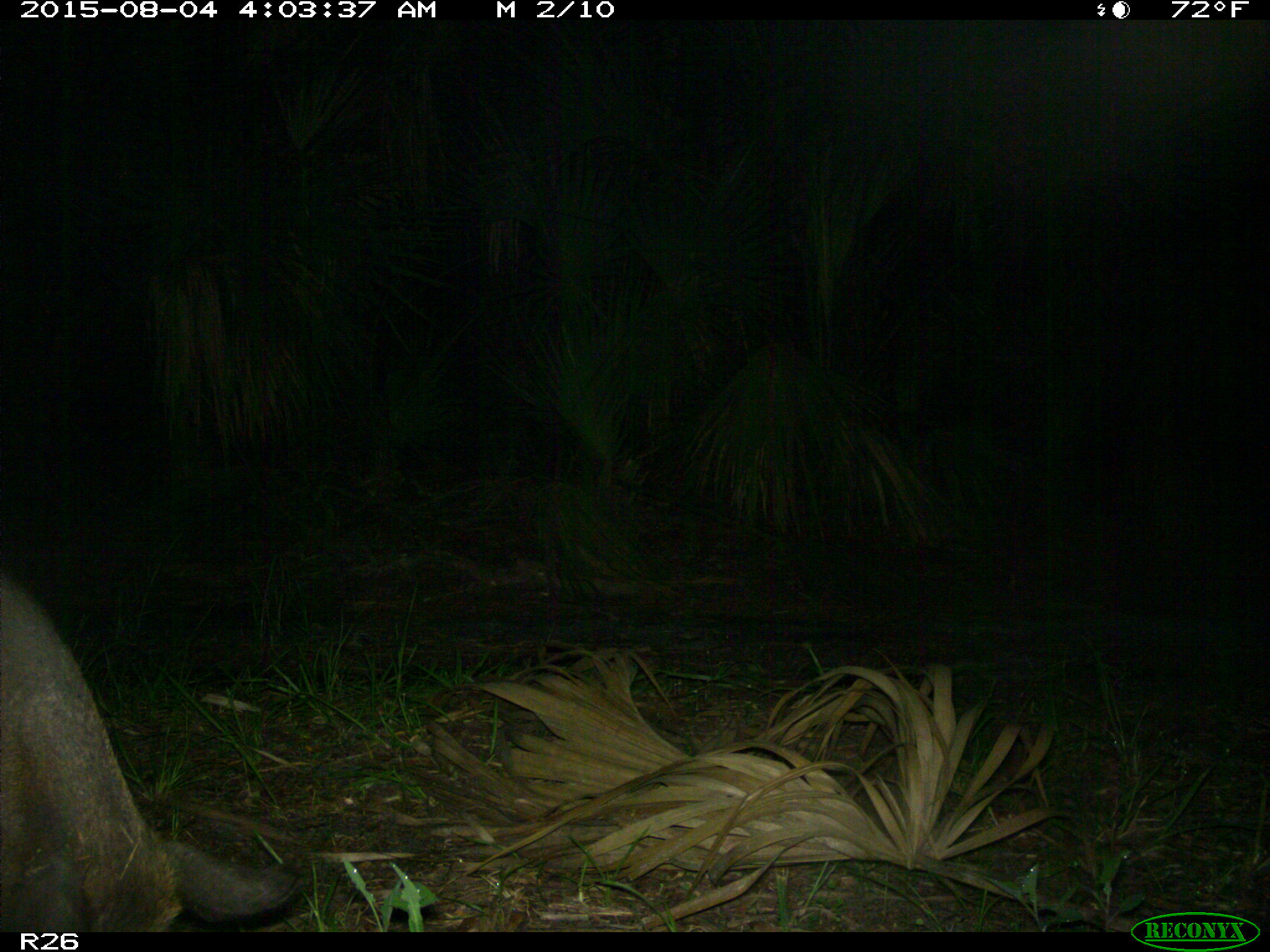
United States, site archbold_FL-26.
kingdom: Animalia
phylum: Chordata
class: Mammalia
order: Artiodactyla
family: Suidae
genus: Sus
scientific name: Sus scrofa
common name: wild boar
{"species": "Sus scrofa (wild boar)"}